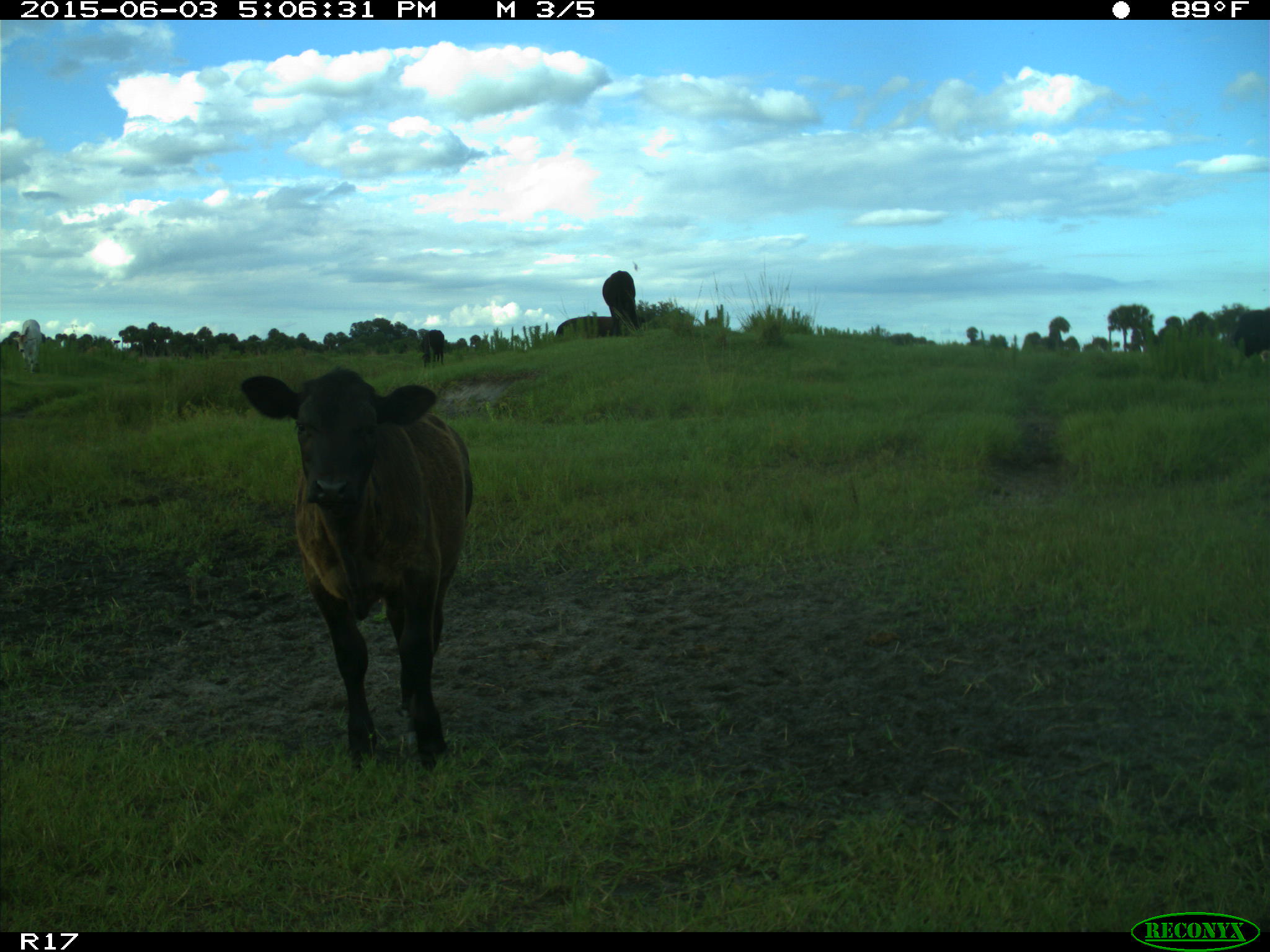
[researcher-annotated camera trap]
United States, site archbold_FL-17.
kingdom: Animalia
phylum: Chordata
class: Mammalia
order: Artiodactyla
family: Bovidae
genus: Bos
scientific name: Bos taurus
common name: domestic cow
Bos taurus (domestic cow).